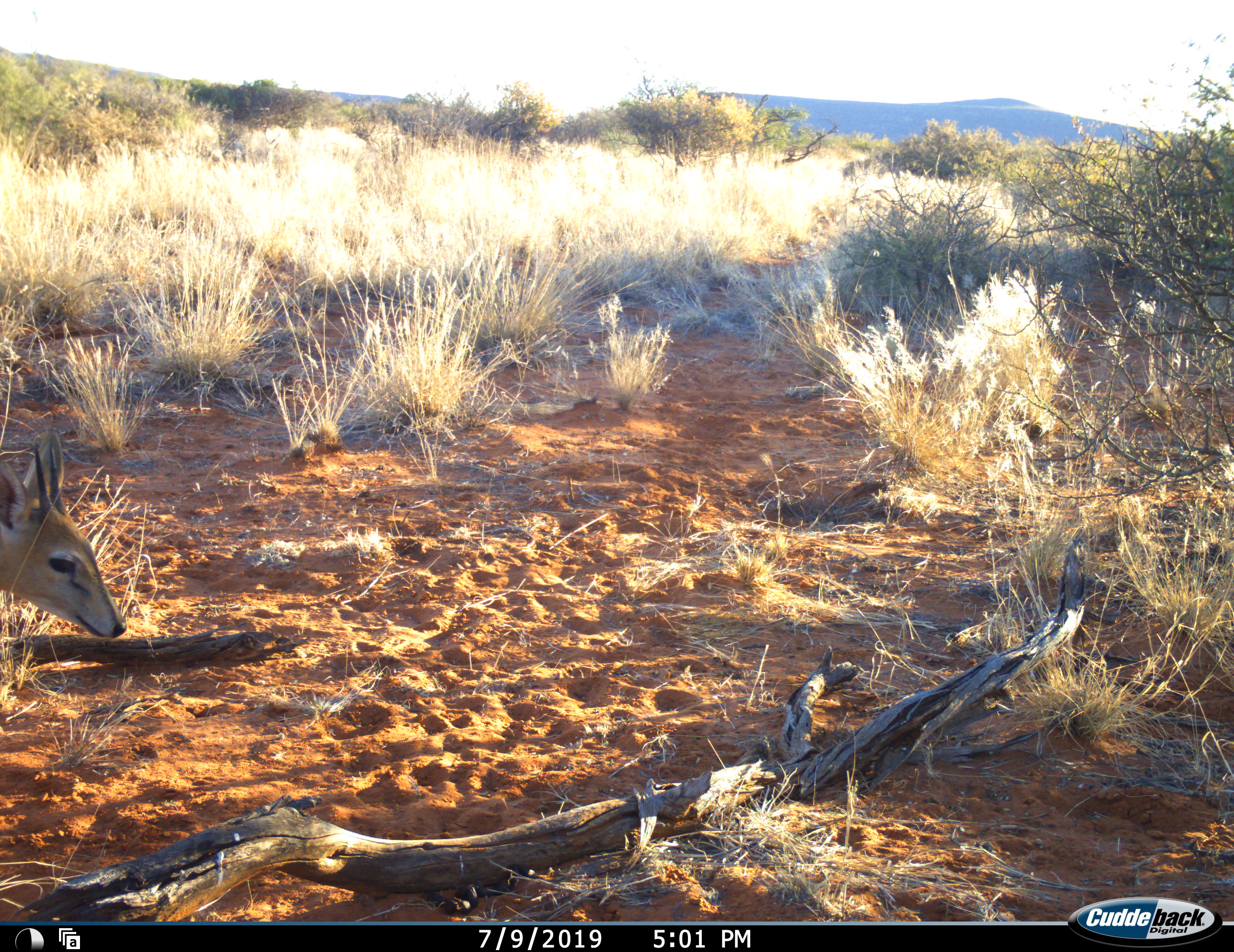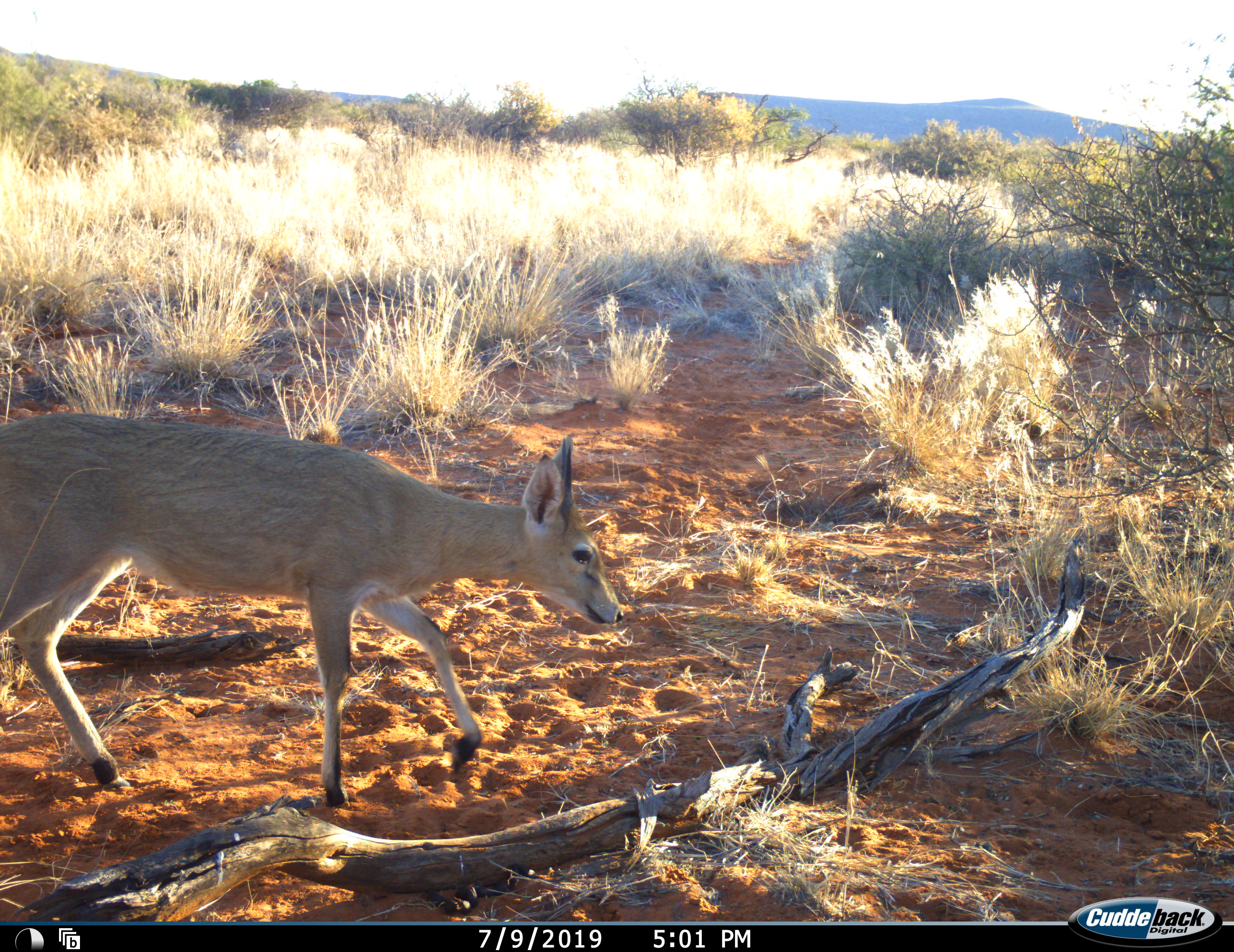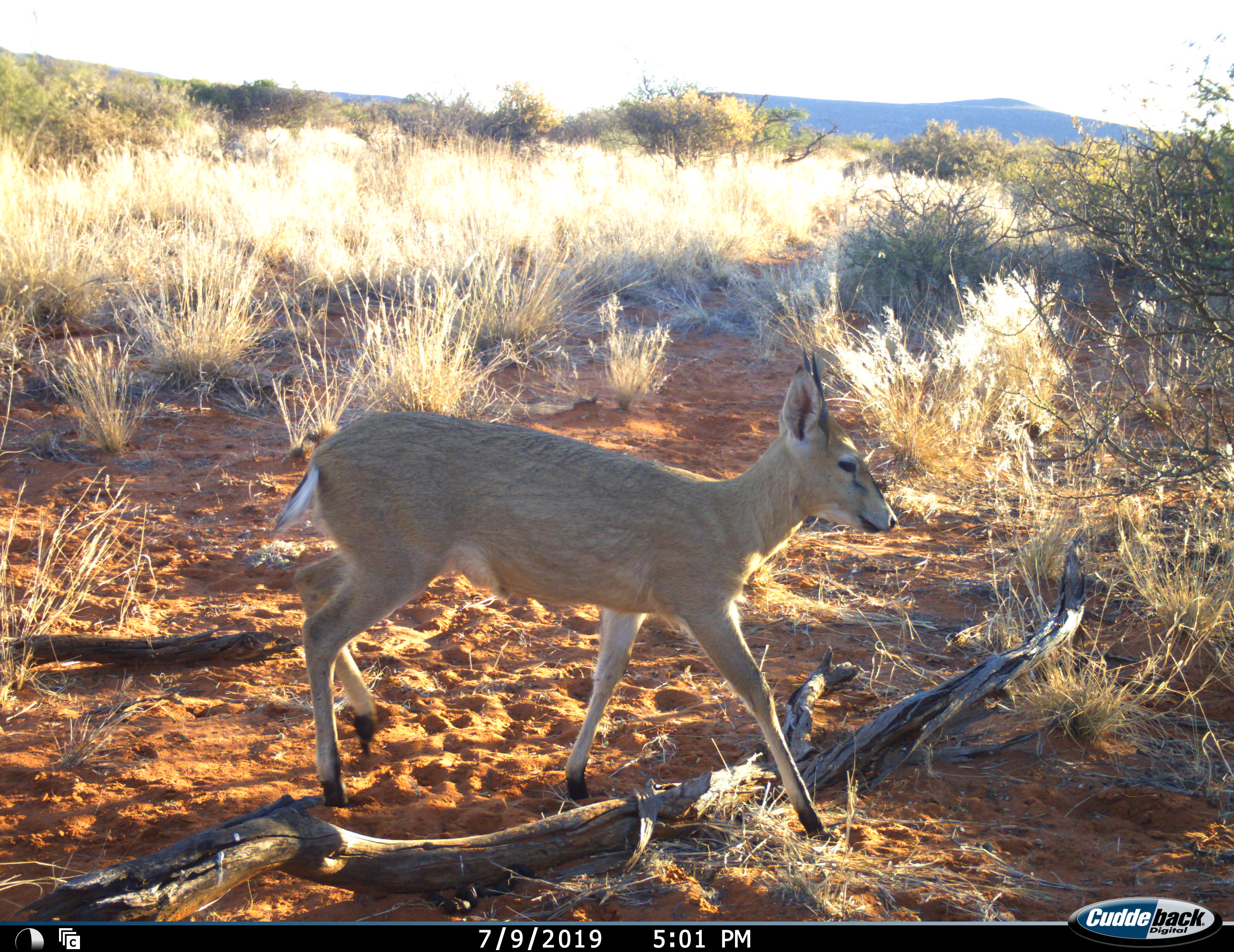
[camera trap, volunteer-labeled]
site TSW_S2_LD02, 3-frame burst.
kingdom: Animalia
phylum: Chordata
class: Mammalia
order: Artiodactyla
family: Bovidae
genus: Sylvicapra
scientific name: Sylvicapra grimmia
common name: common duiker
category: duikercommongrey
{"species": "duikercommongrey (common duiker) (Sylvicapra grimmia)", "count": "1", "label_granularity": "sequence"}